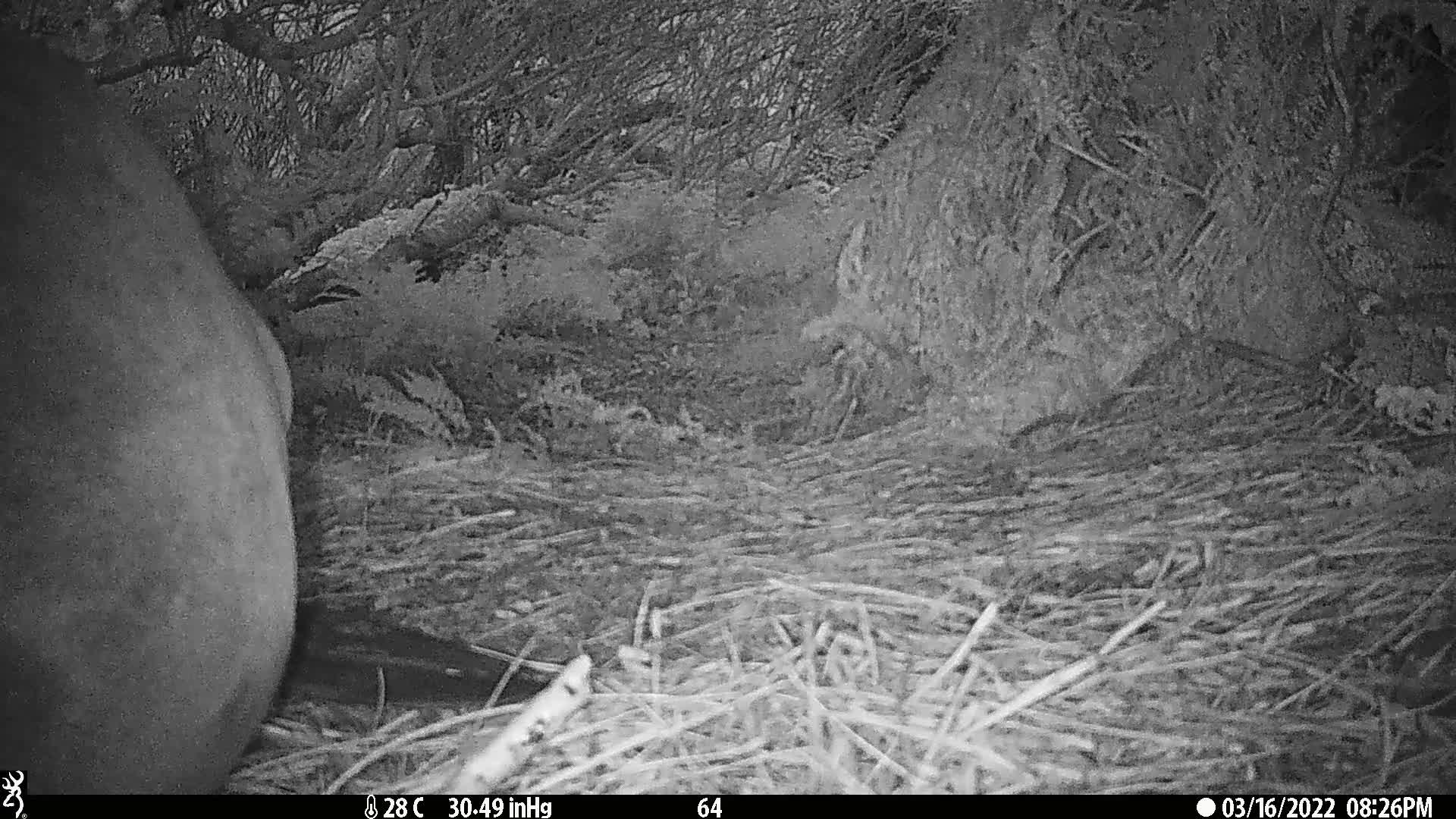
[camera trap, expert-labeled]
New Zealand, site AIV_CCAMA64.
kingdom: Animalia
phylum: Chordata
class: Mammalia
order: Carnivora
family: Otariidae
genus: Phocarctos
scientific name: Phocarctos hookeri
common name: new zealand sea lion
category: sealion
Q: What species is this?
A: Sealion (new zealand sea lion) (Phocarctos hookeri).